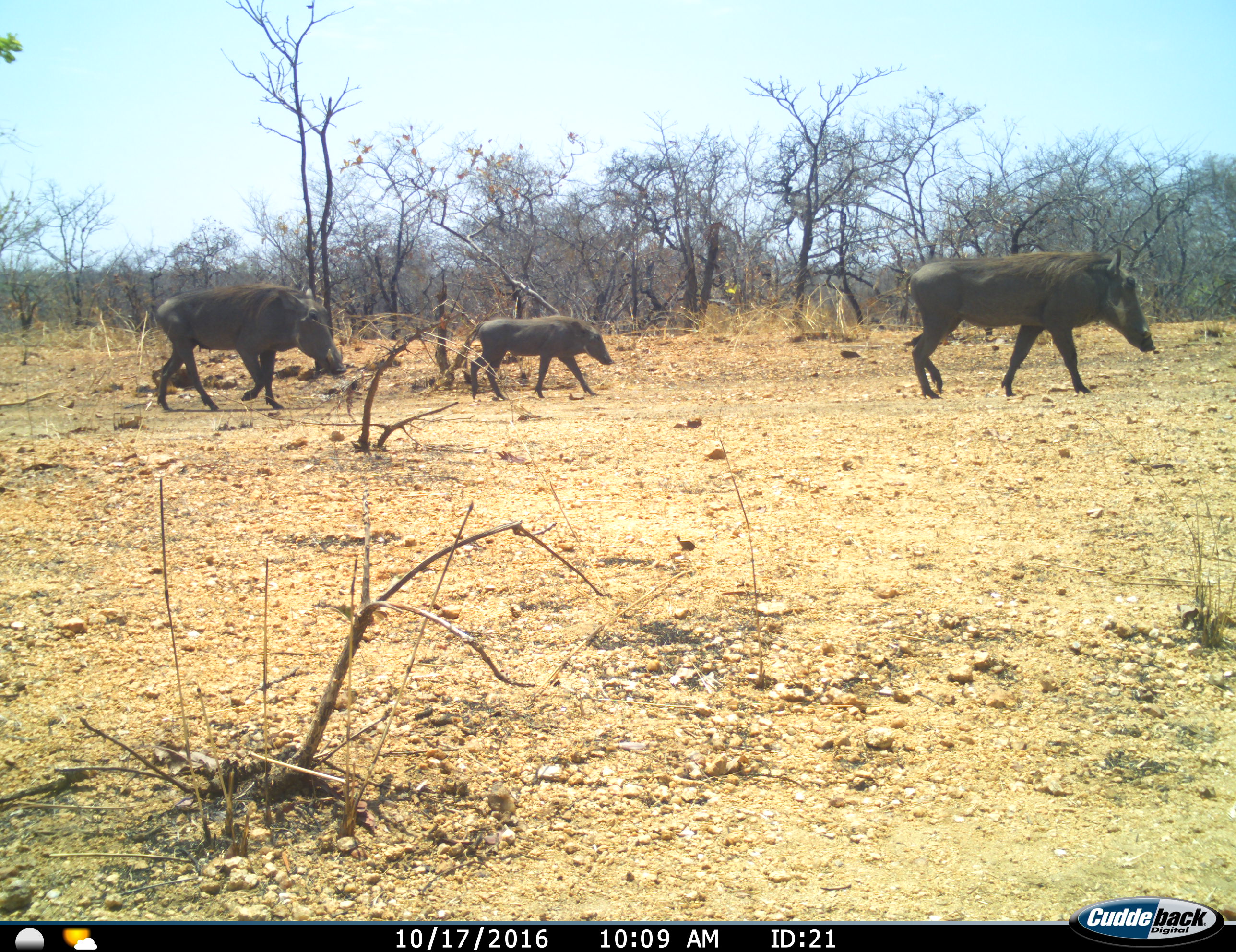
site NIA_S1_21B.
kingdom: Animalia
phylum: Chordata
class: Mammalia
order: Artiodactyla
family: Suidae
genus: Phacochoerus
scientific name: Phacochoerus africanus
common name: warthog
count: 3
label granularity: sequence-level